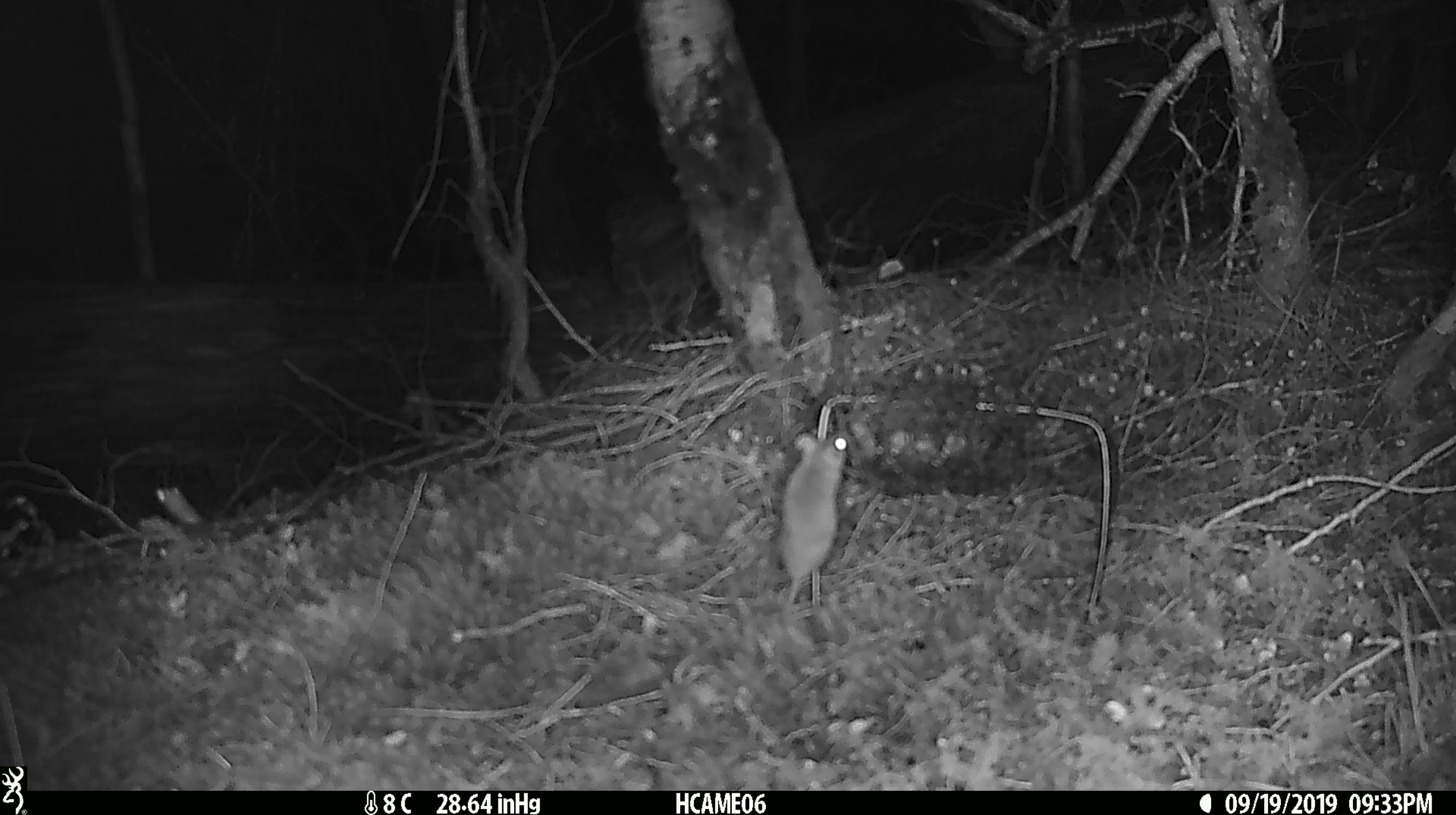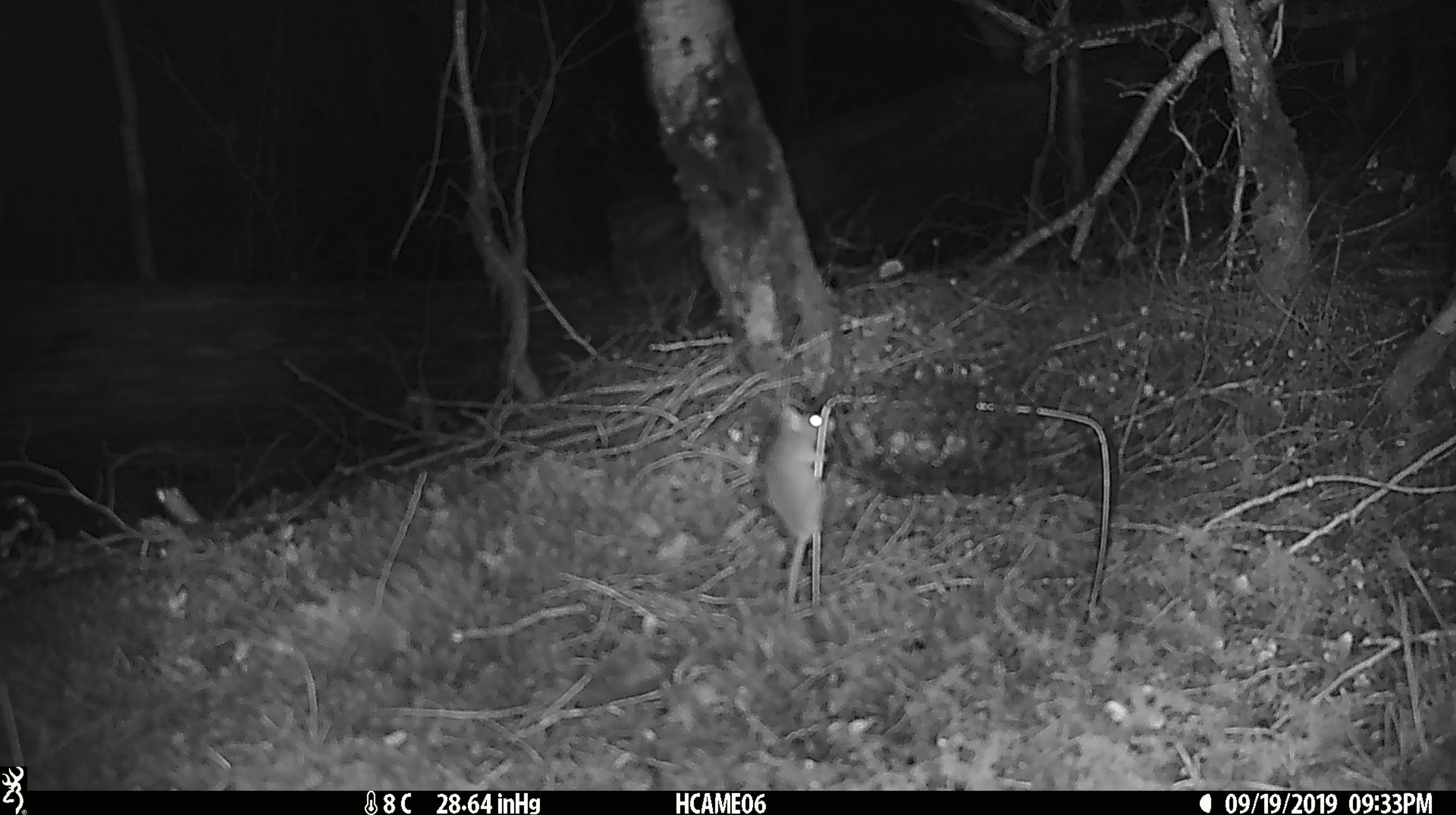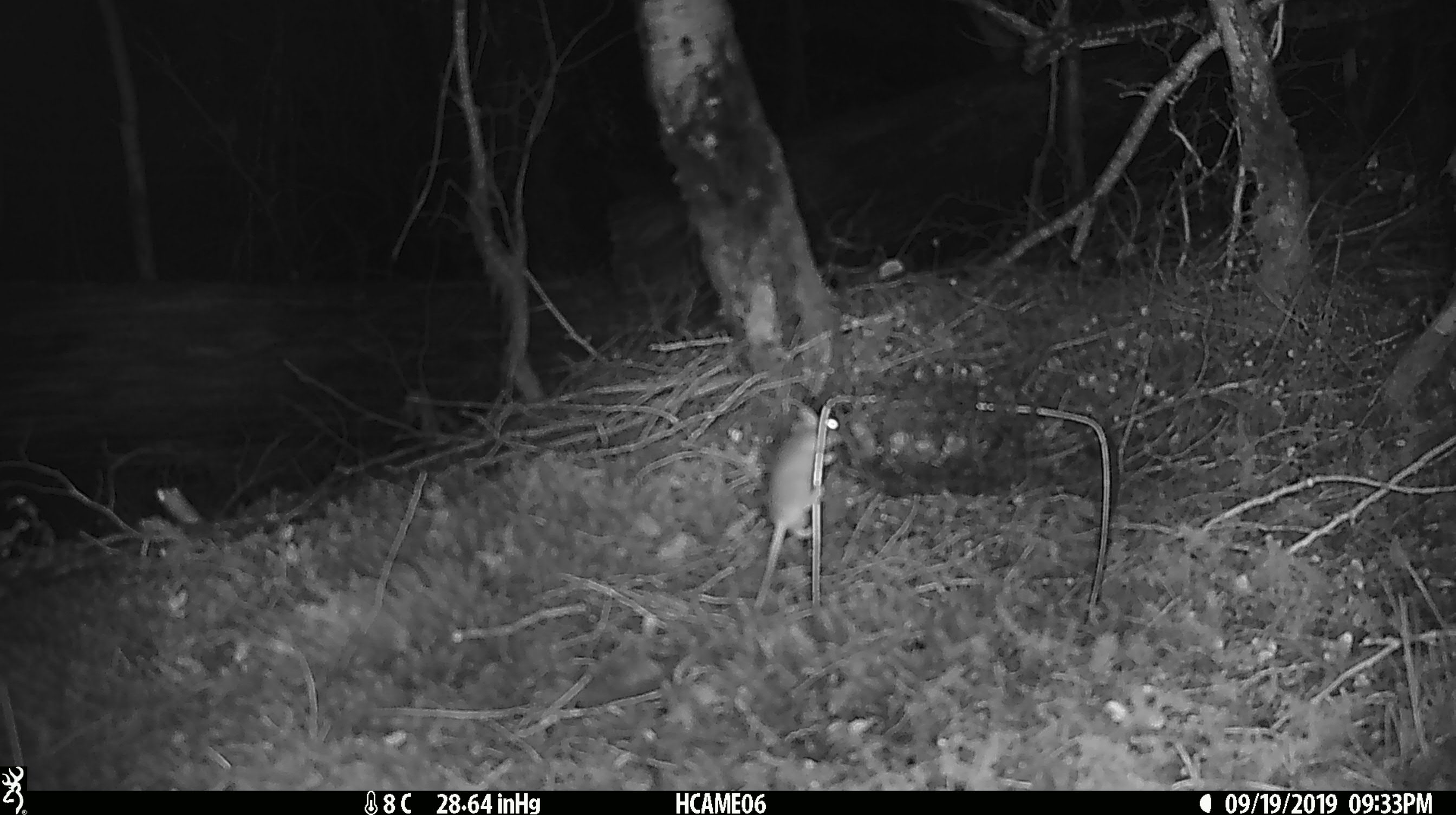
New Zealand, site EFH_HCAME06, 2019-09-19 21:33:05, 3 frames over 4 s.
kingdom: Animalia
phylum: Chordata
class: Mammalia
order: Rodentia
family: Muridae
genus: Mus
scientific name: Mus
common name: mouse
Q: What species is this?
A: Mouse (Mus).